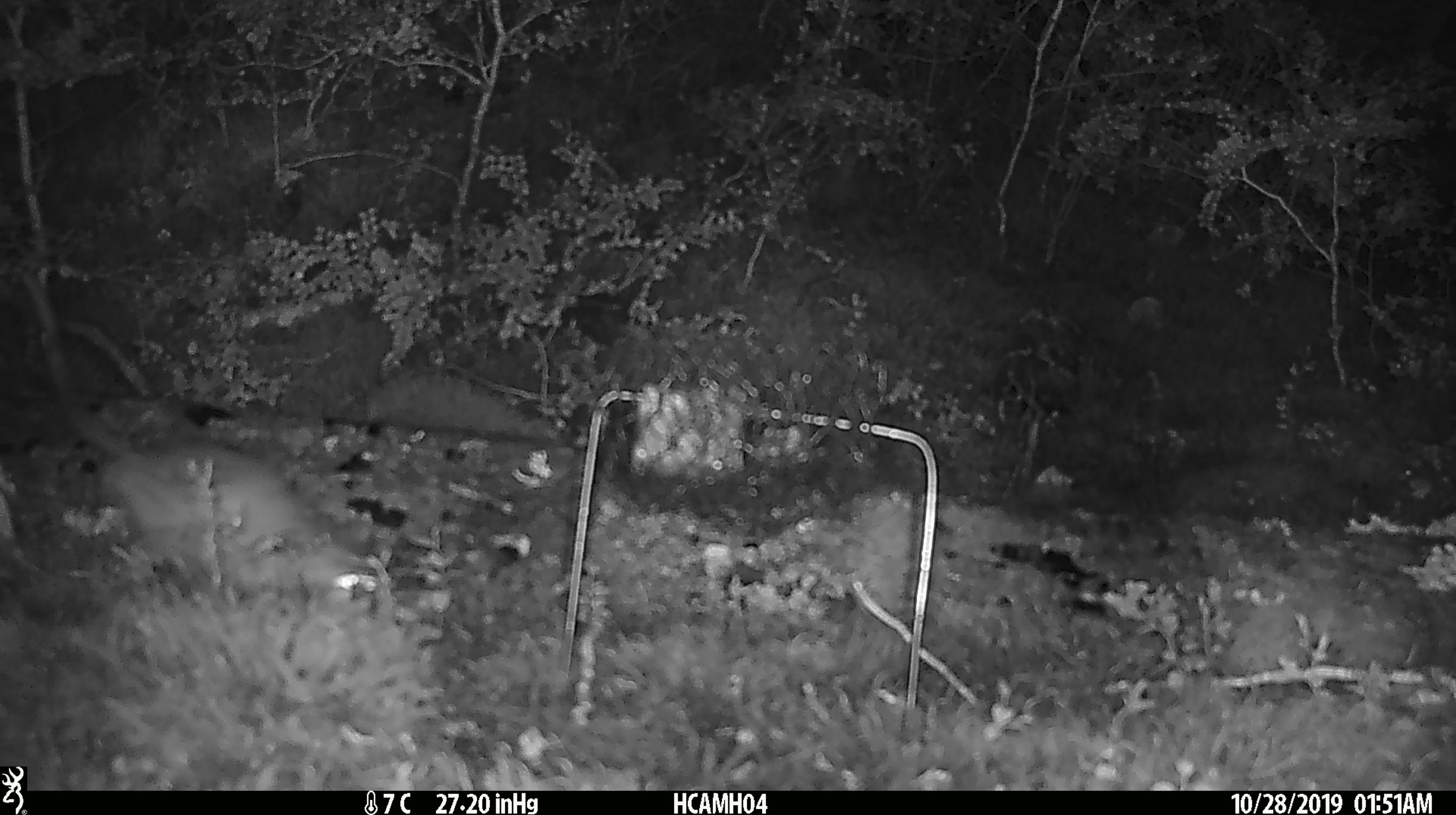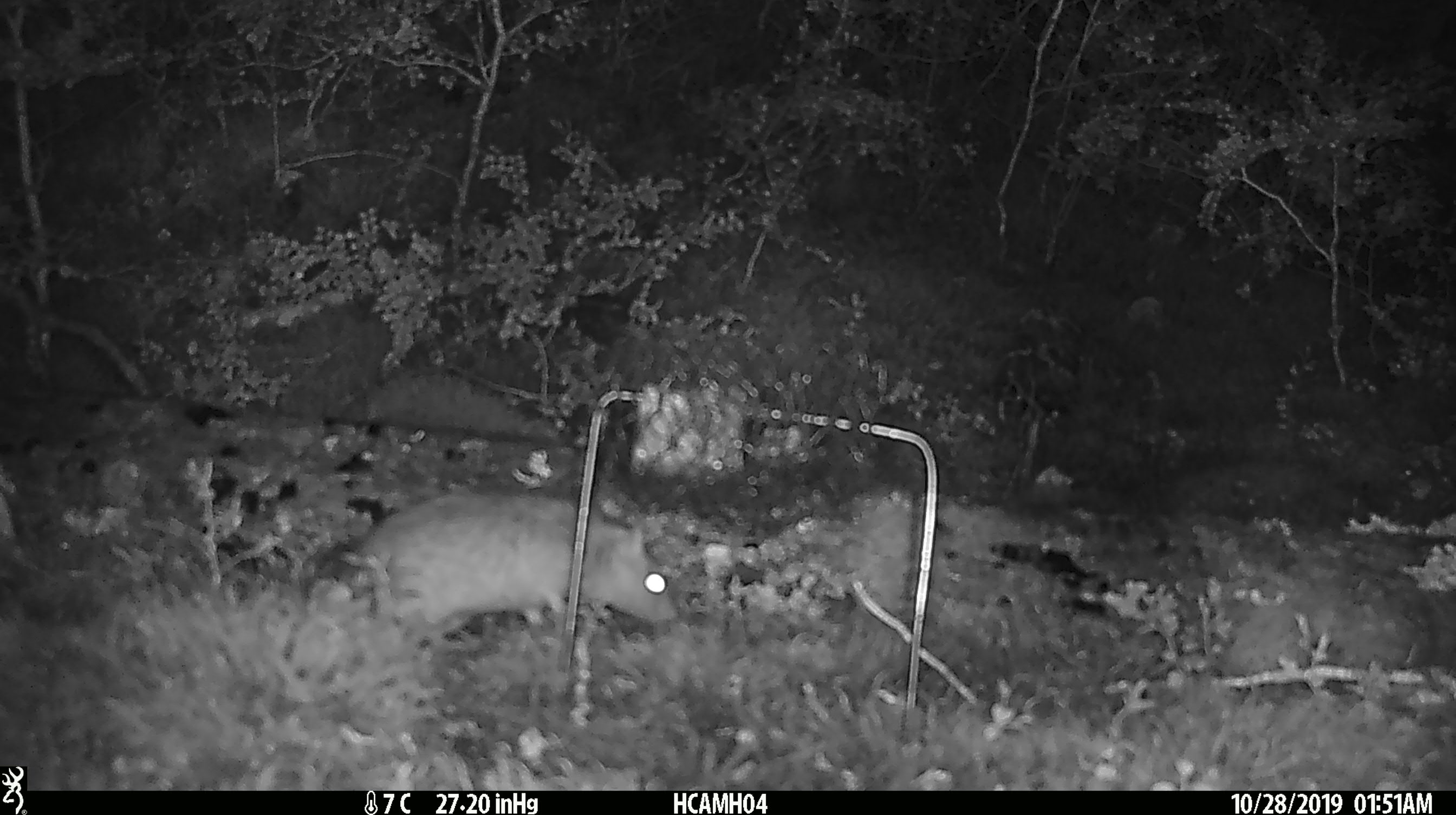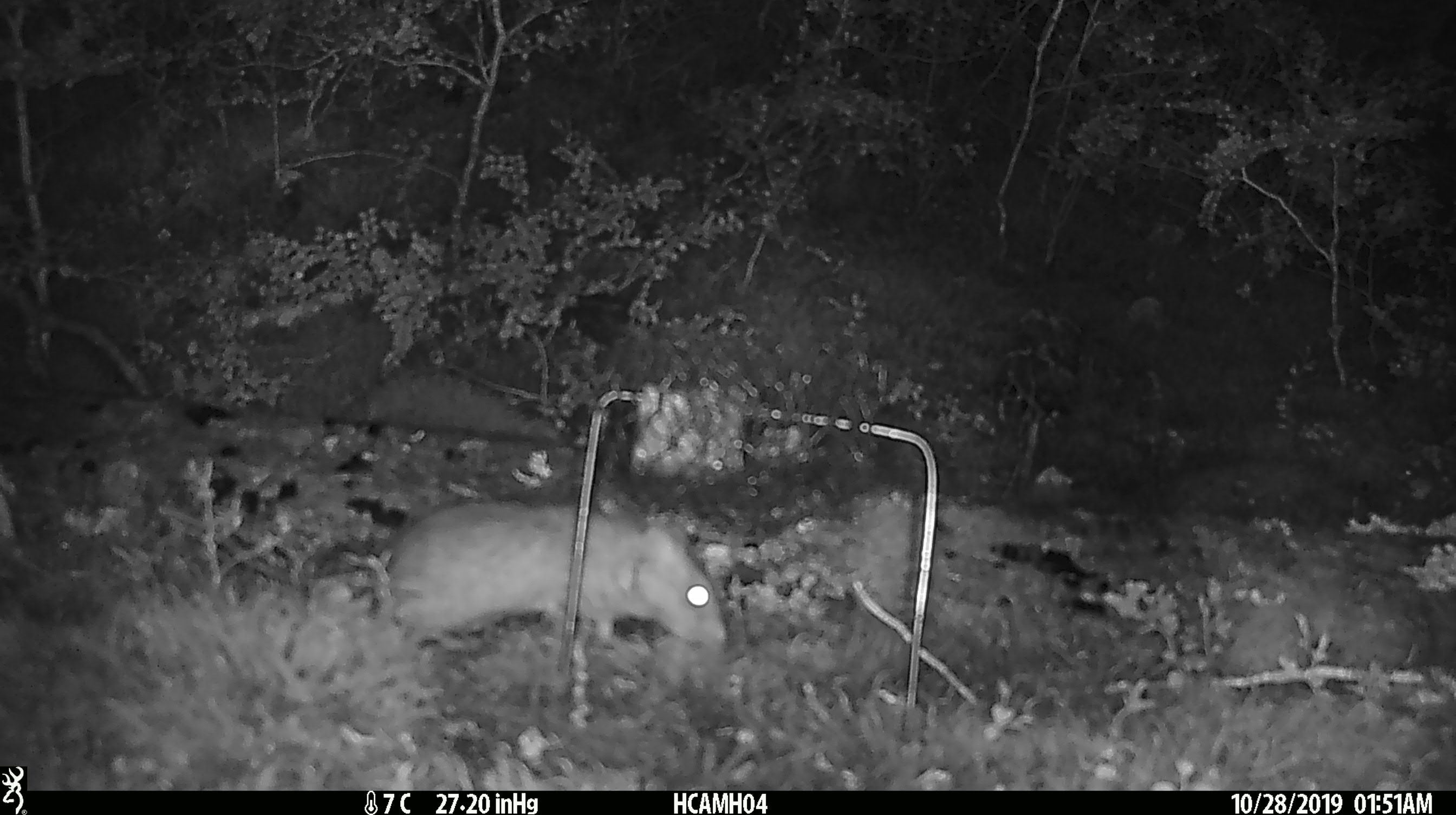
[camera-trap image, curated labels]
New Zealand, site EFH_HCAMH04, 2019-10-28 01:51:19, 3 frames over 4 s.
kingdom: Animalia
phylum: Chordata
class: Mammalia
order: Rodentia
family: Muridae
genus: Rattus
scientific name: Rattus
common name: rat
Rat (Rattus).